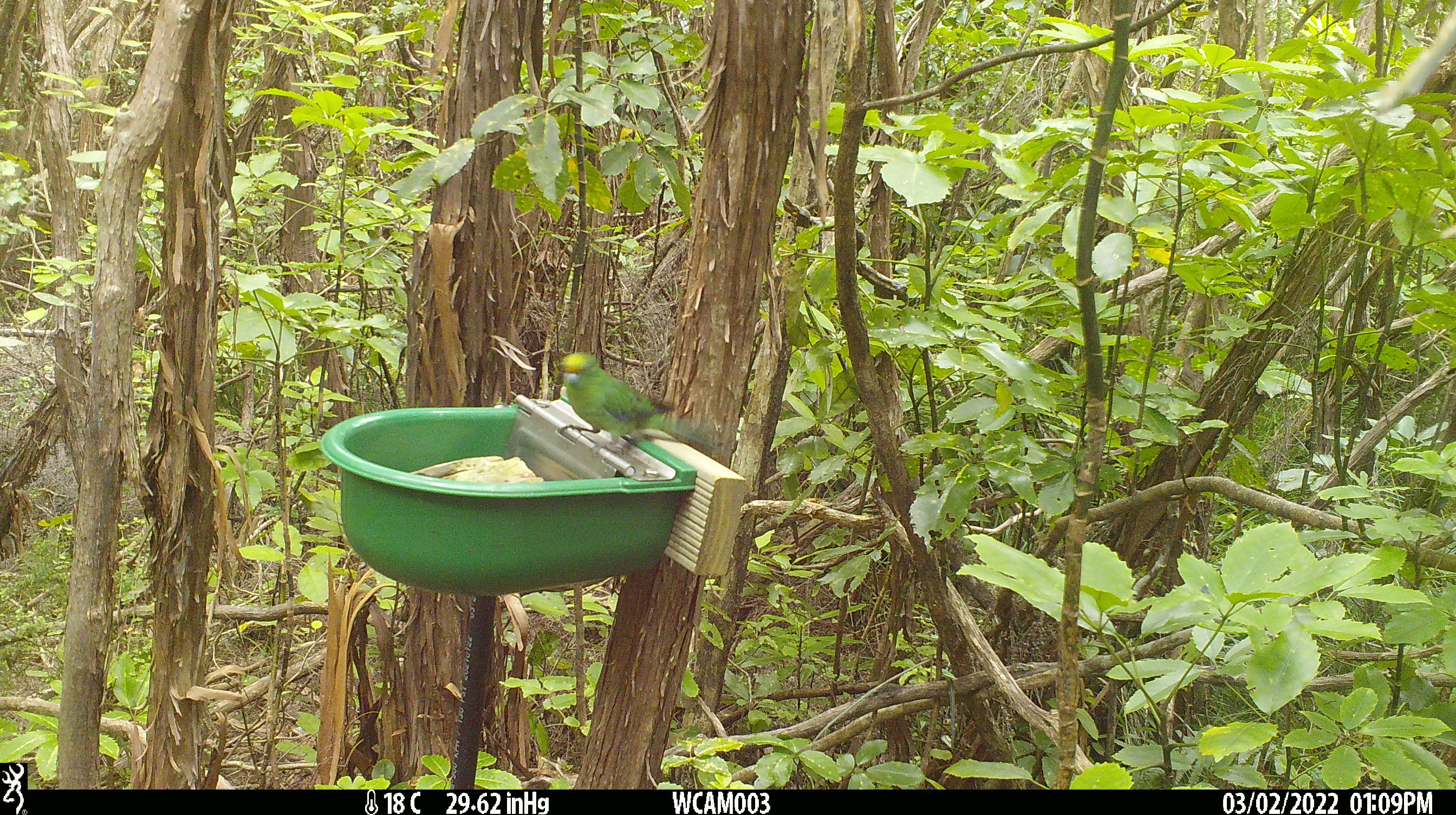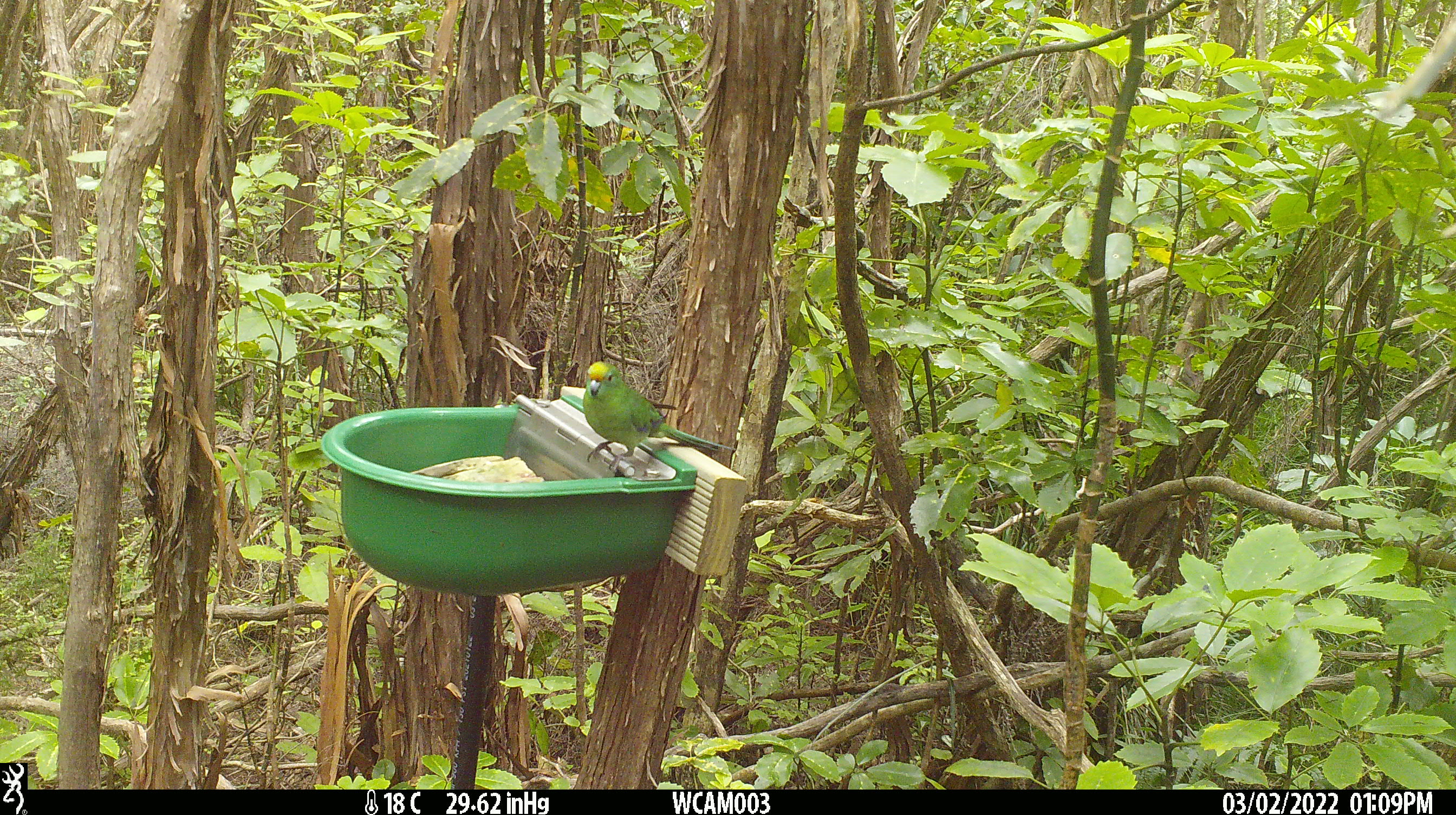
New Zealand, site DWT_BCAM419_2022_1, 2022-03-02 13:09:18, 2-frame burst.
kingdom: Animalia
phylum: Chordata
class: Aves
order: Psittaciformes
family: Psittaculidae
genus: Cyanoramphus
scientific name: Cyanoramphus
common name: parakeet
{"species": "parakeet (Cyanoramphus)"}